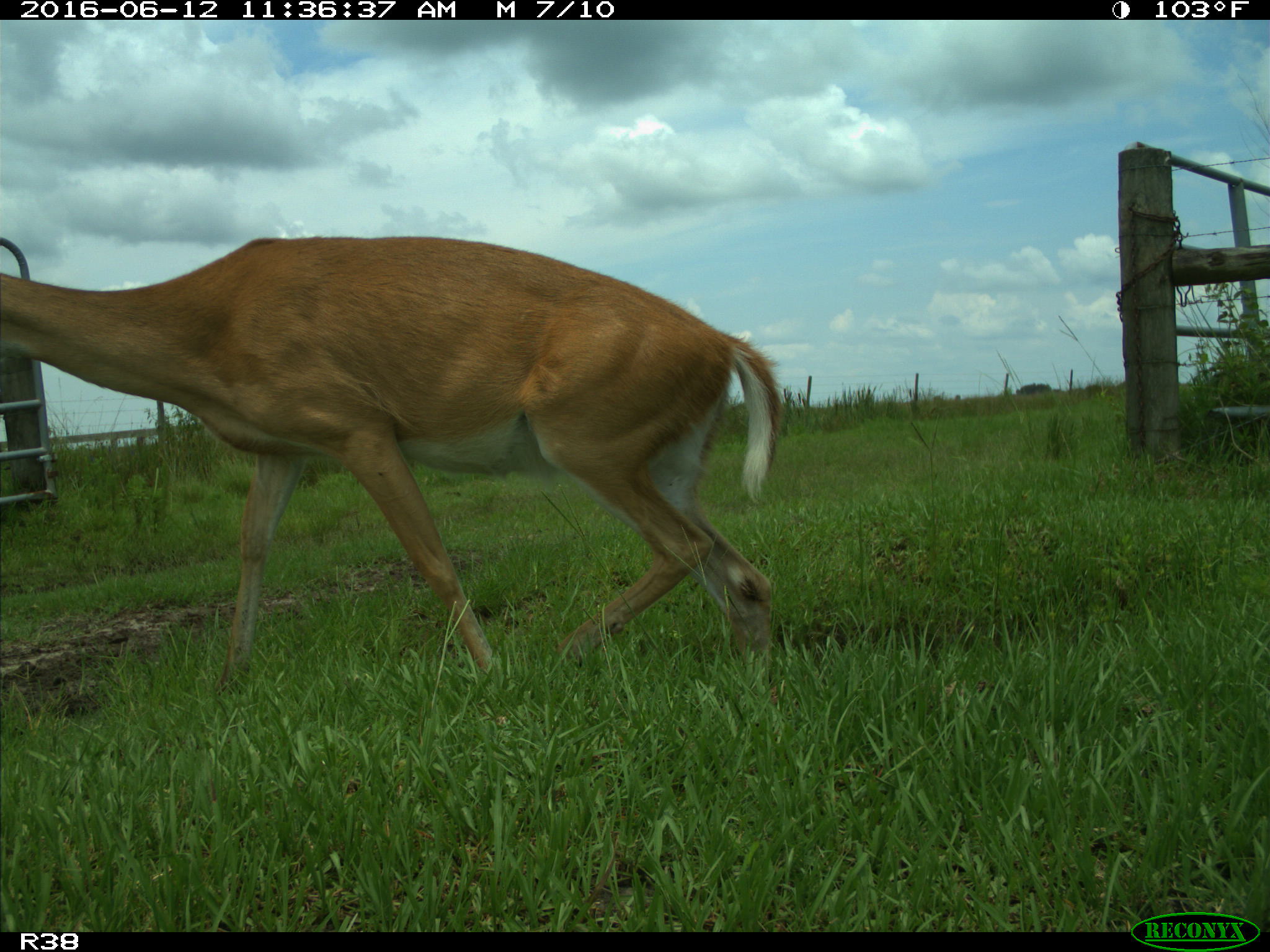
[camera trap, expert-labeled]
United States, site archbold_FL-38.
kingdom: Animalia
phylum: Chordata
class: Mammalia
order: Artiodactyla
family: Cervidae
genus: Odocoileus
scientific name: Odocoileus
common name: deer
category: unidentified deer